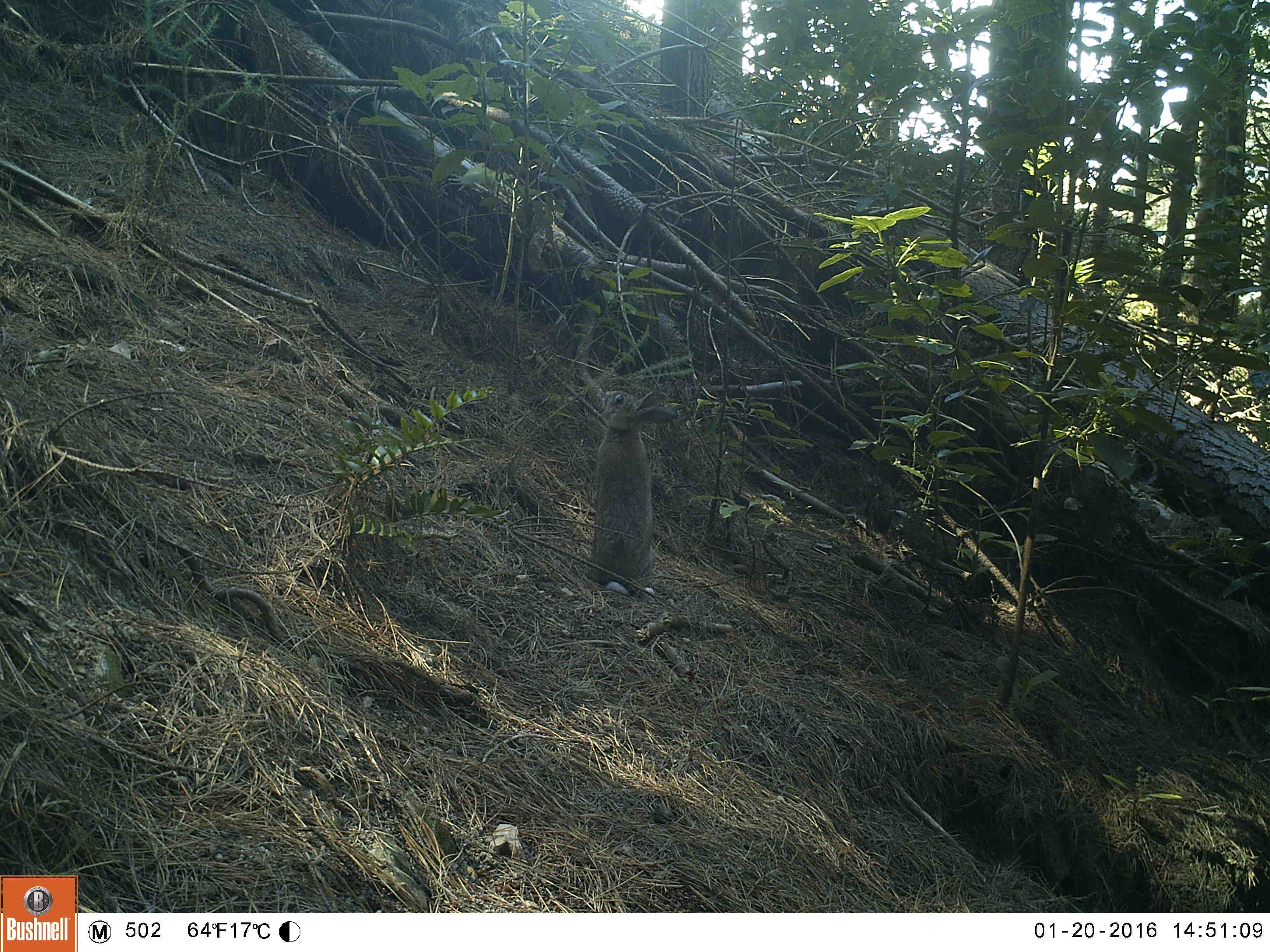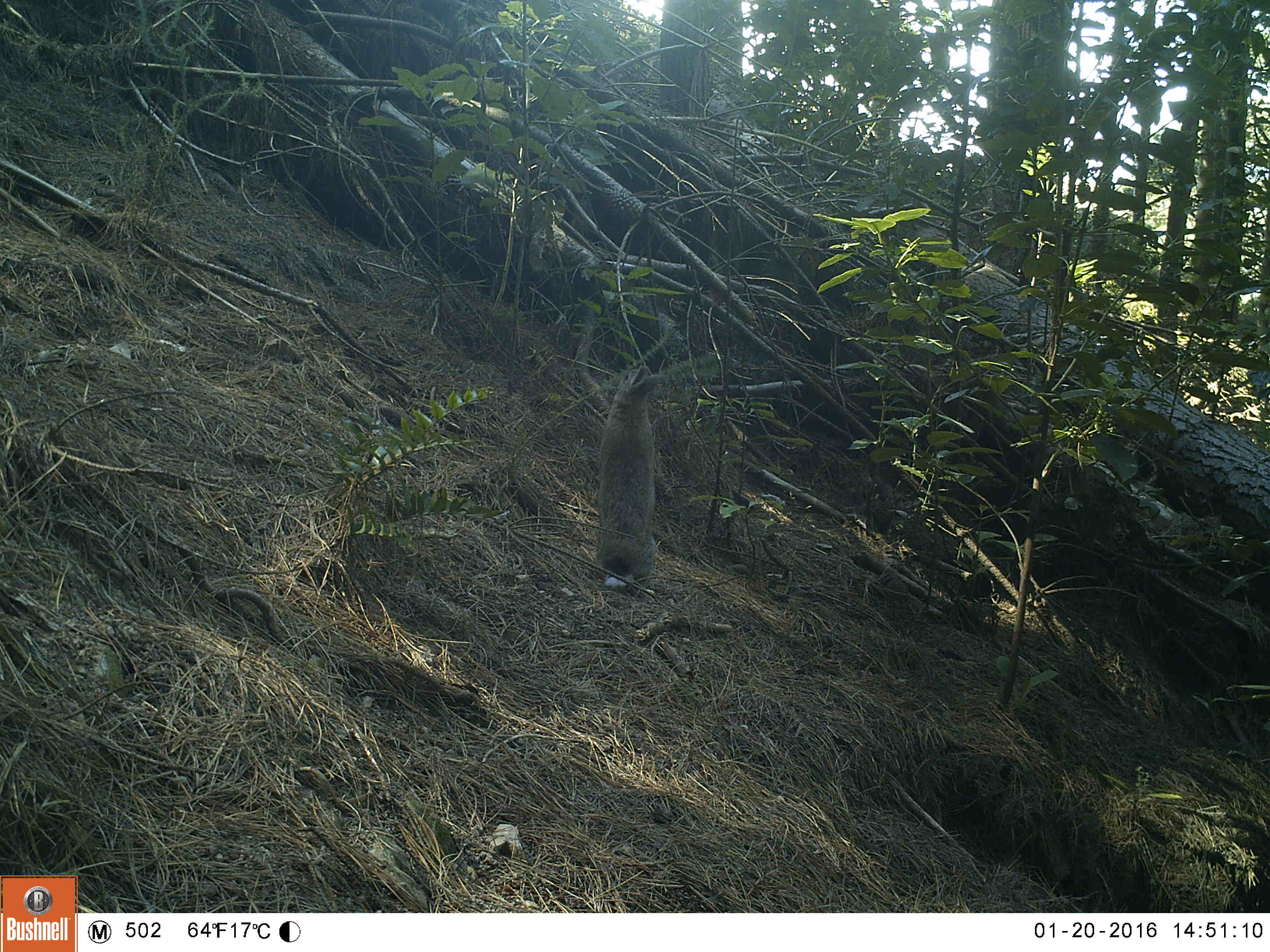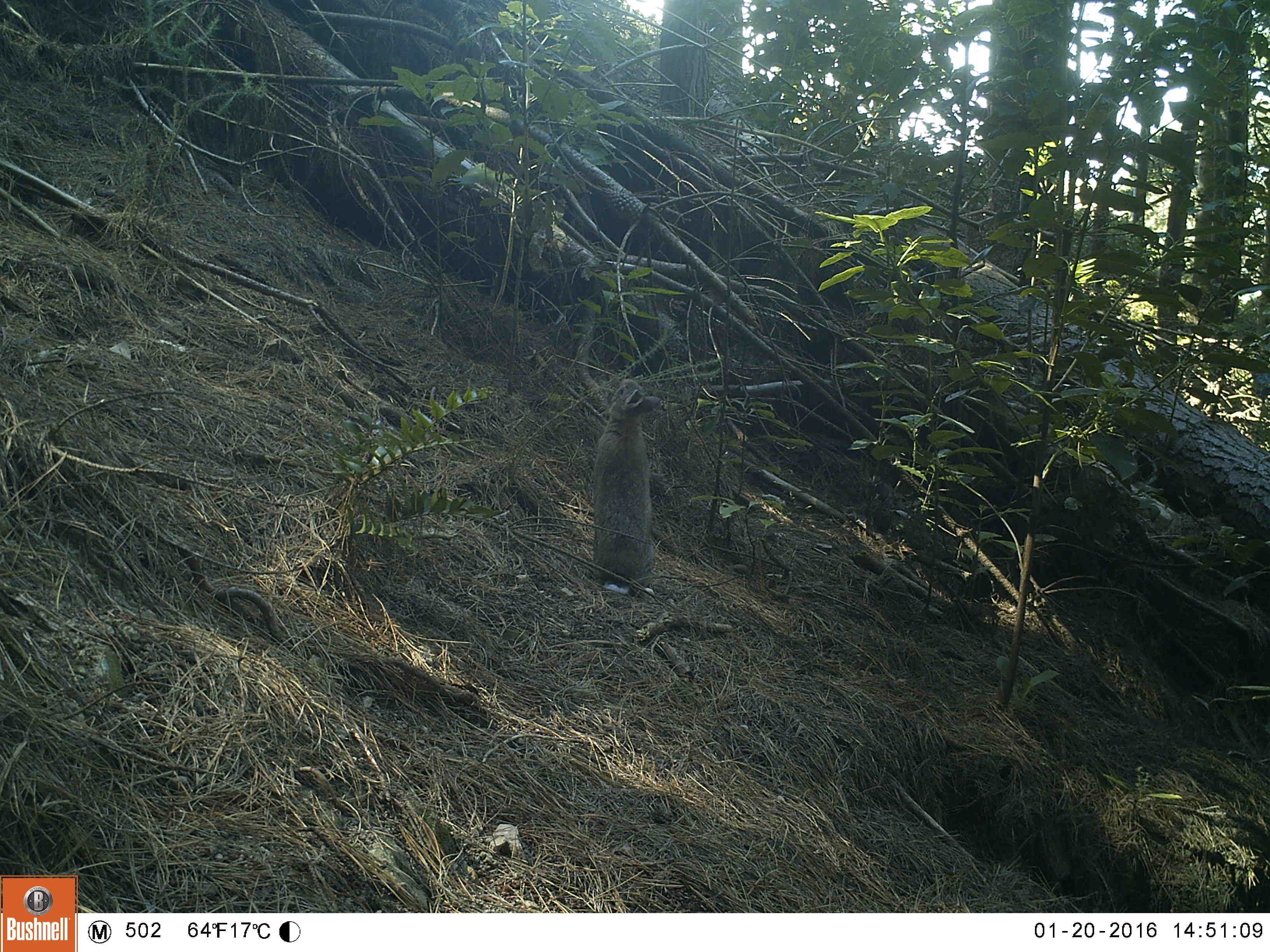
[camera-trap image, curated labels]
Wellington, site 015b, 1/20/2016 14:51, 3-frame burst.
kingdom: Animalia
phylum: Chordata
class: Mammalia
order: Lagomorpha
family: Leporidae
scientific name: Leporidae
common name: rabbit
Rabbit (Leporidae).